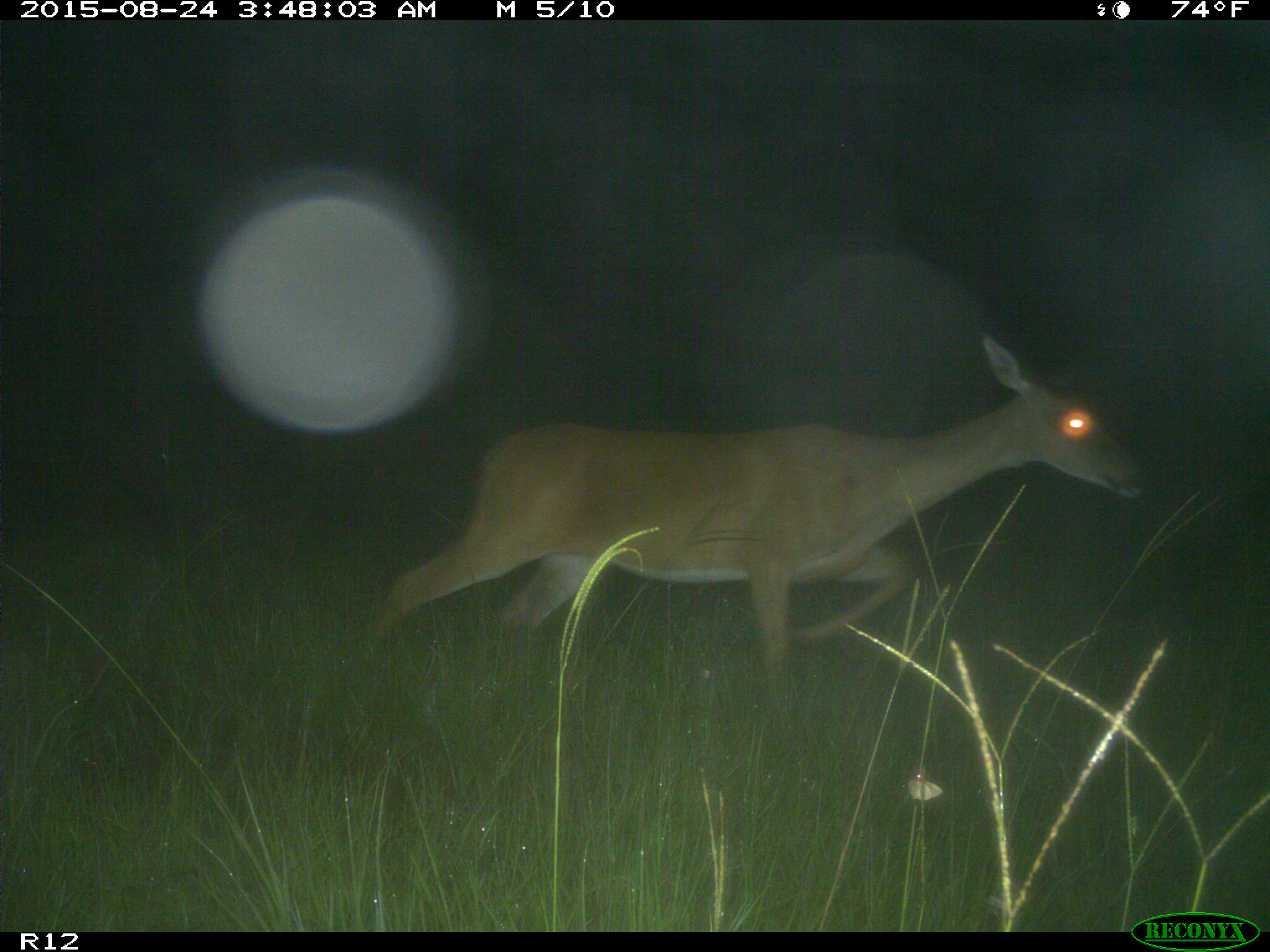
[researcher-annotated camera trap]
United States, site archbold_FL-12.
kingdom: Animalia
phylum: Chordata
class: Mammalia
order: Artiodactyla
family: Cervidae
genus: Odocoileus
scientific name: Odocoileus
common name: deer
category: unidentified deer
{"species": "unidentified deer (deer) (Odocoileus)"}